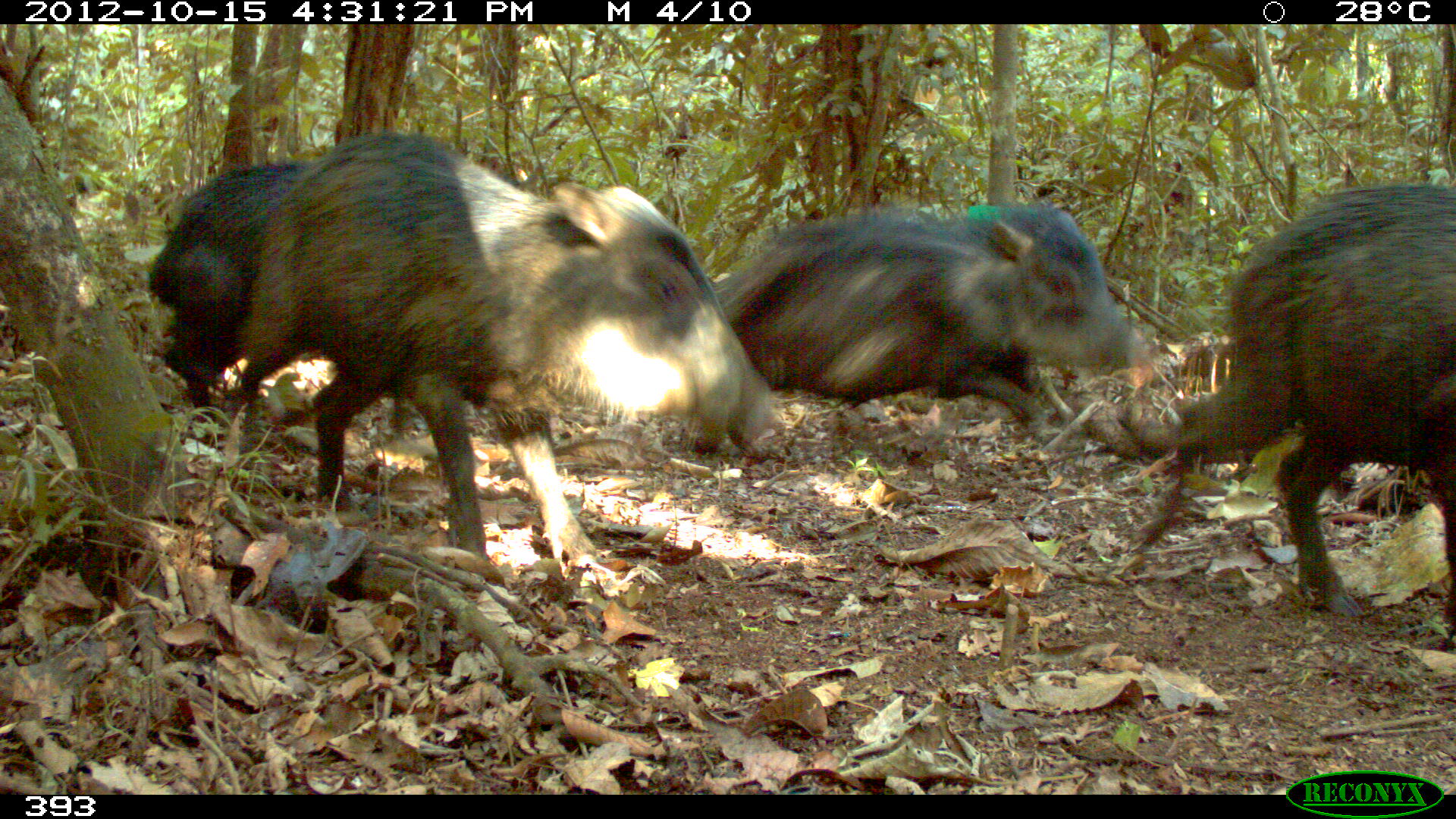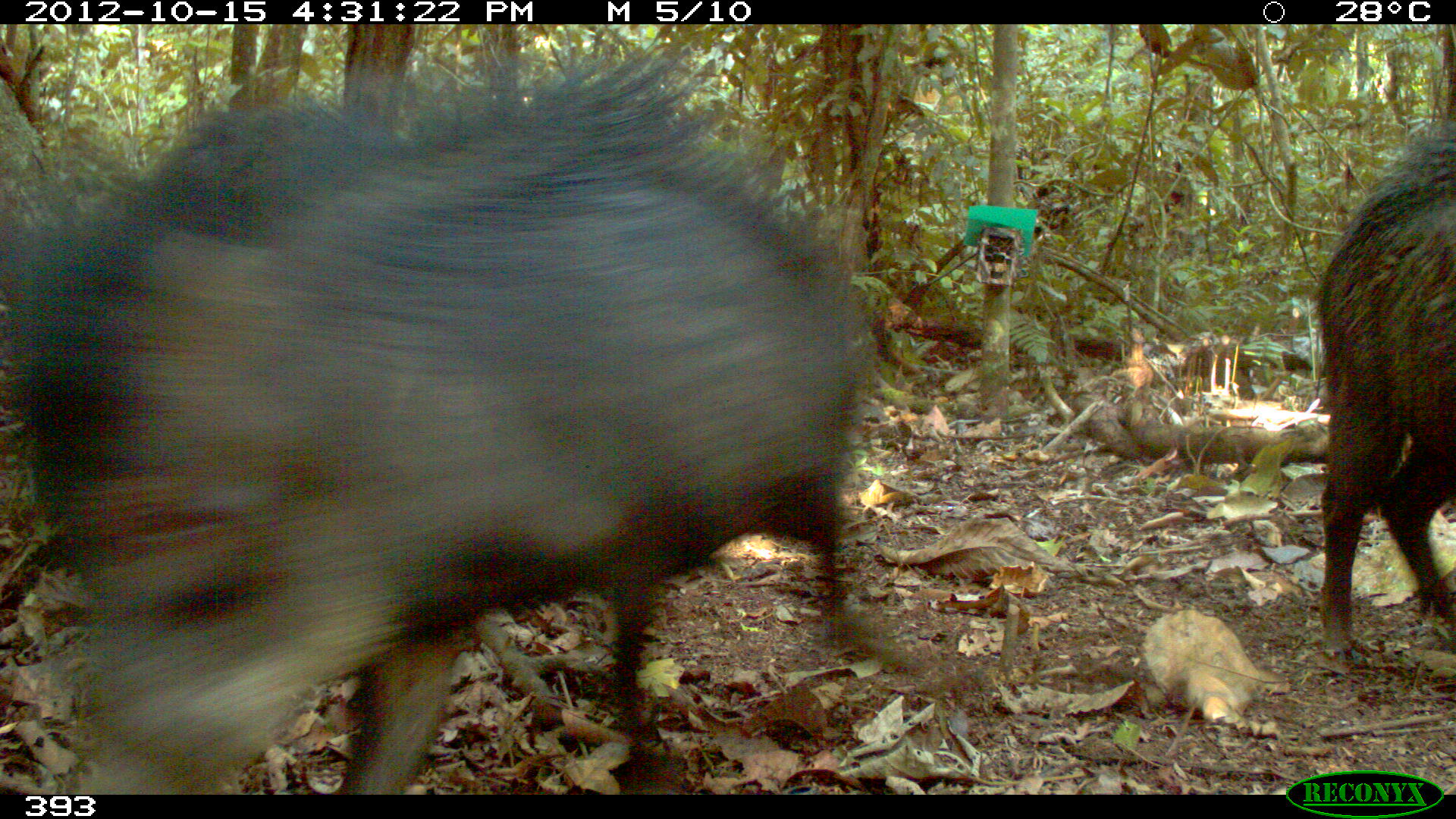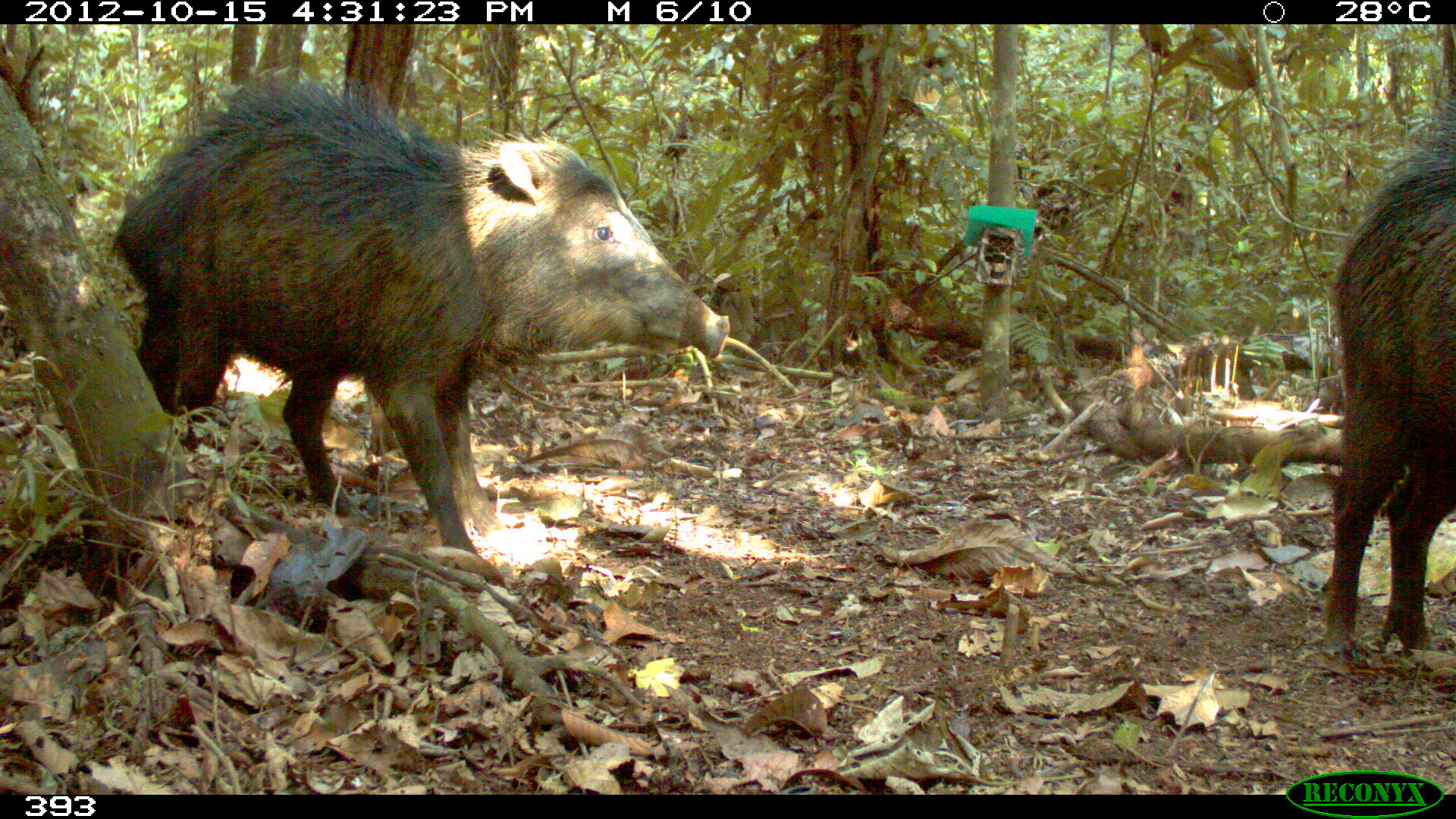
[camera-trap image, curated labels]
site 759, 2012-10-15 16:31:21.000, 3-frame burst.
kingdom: Animalia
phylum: Chordata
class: Mammalia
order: Artiodactyla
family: Tayassuidae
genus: Tayassu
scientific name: Tayassu pecari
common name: white-lipped peccary